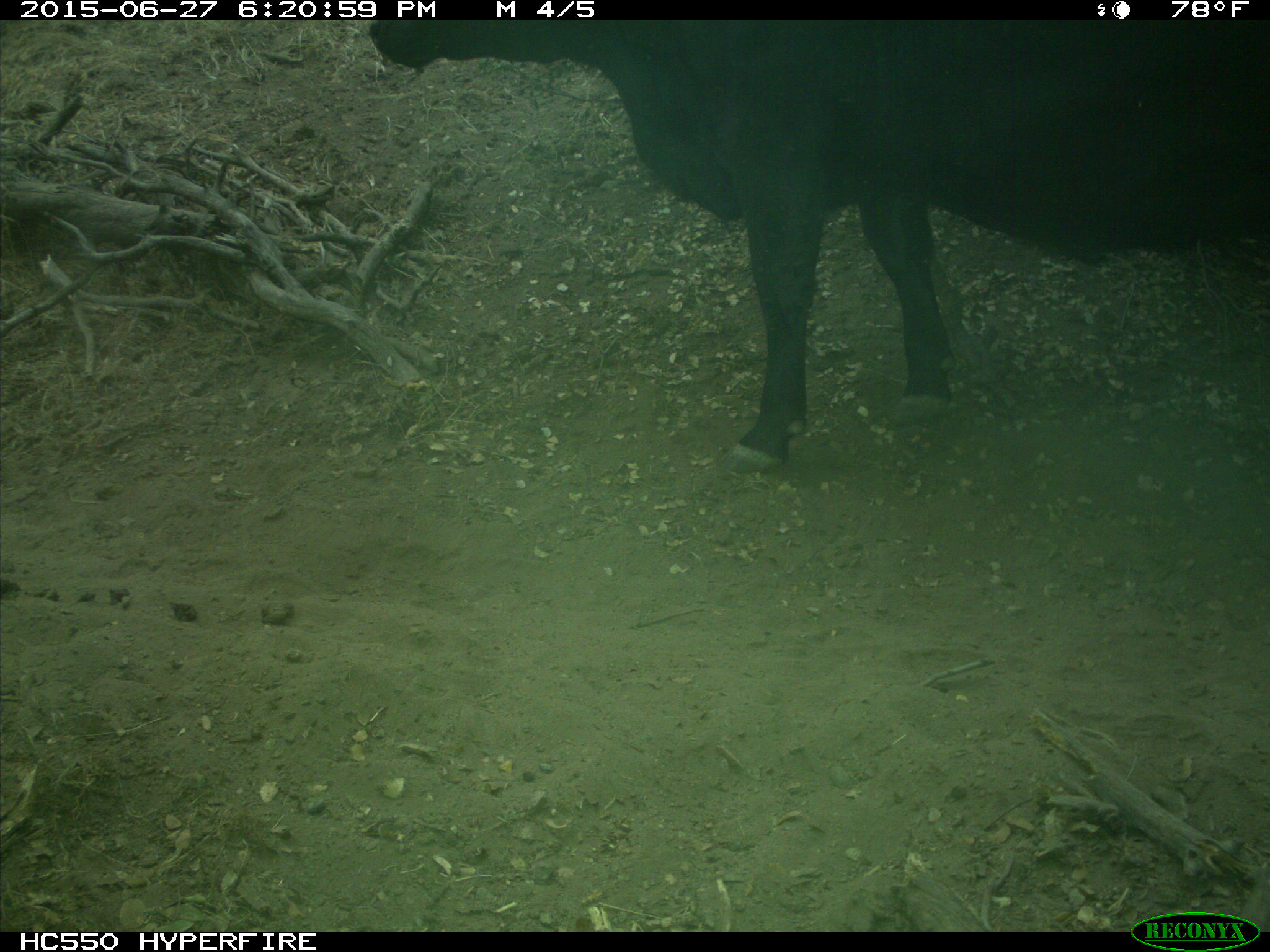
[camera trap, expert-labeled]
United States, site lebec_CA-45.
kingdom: Animalia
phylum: Chordata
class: Mammalia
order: Artiodactyla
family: Bovidae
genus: Bos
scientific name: Bos taurus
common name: domestic cow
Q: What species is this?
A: Bos taurus (domestic cow).